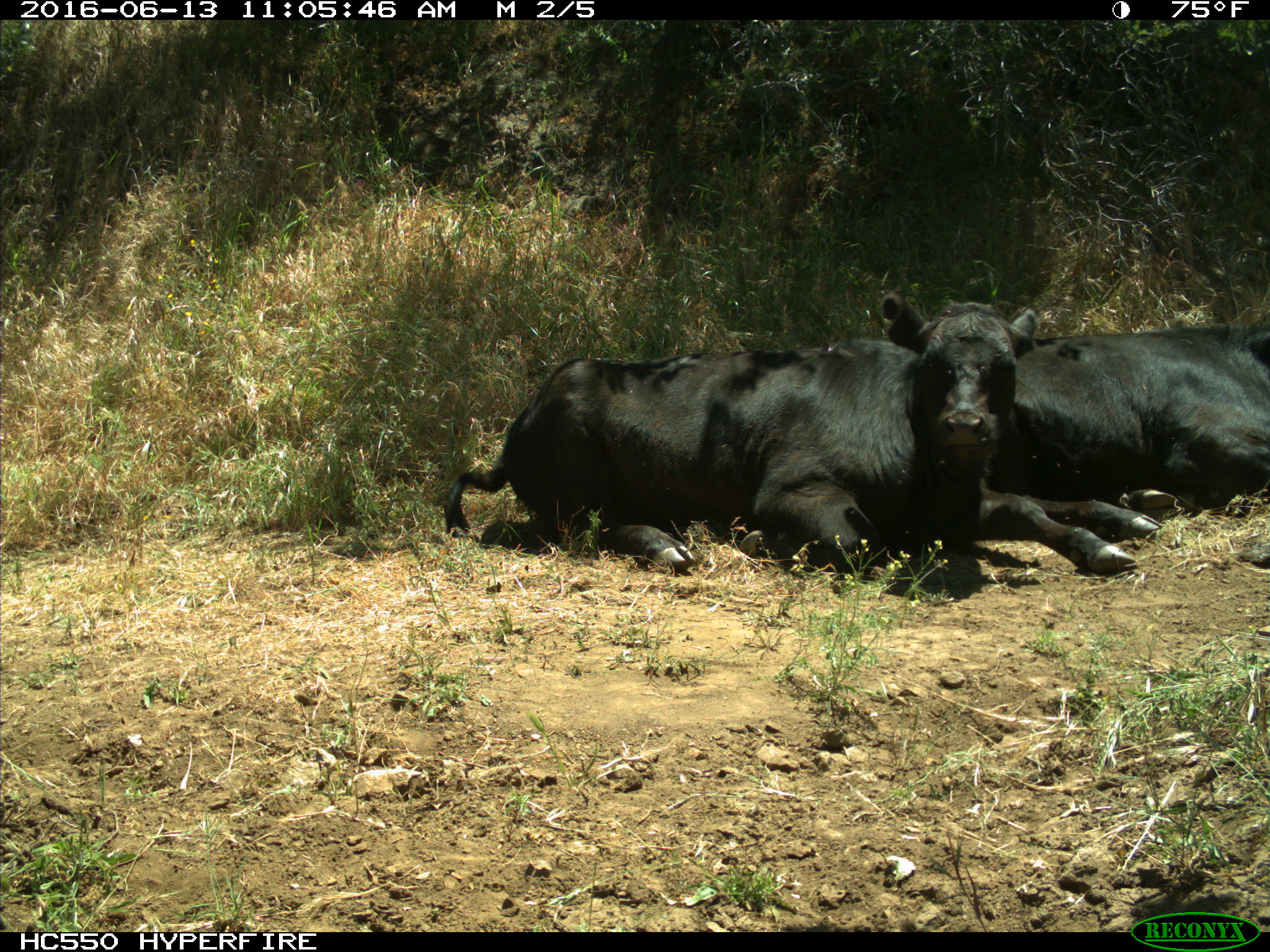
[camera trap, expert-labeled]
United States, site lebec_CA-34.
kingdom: Animalia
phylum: Chordata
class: Mammalia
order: Artiodactyla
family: Bovidae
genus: Bos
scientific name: Bos taurus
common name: domestic cow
Bos taurus (domestic cow).